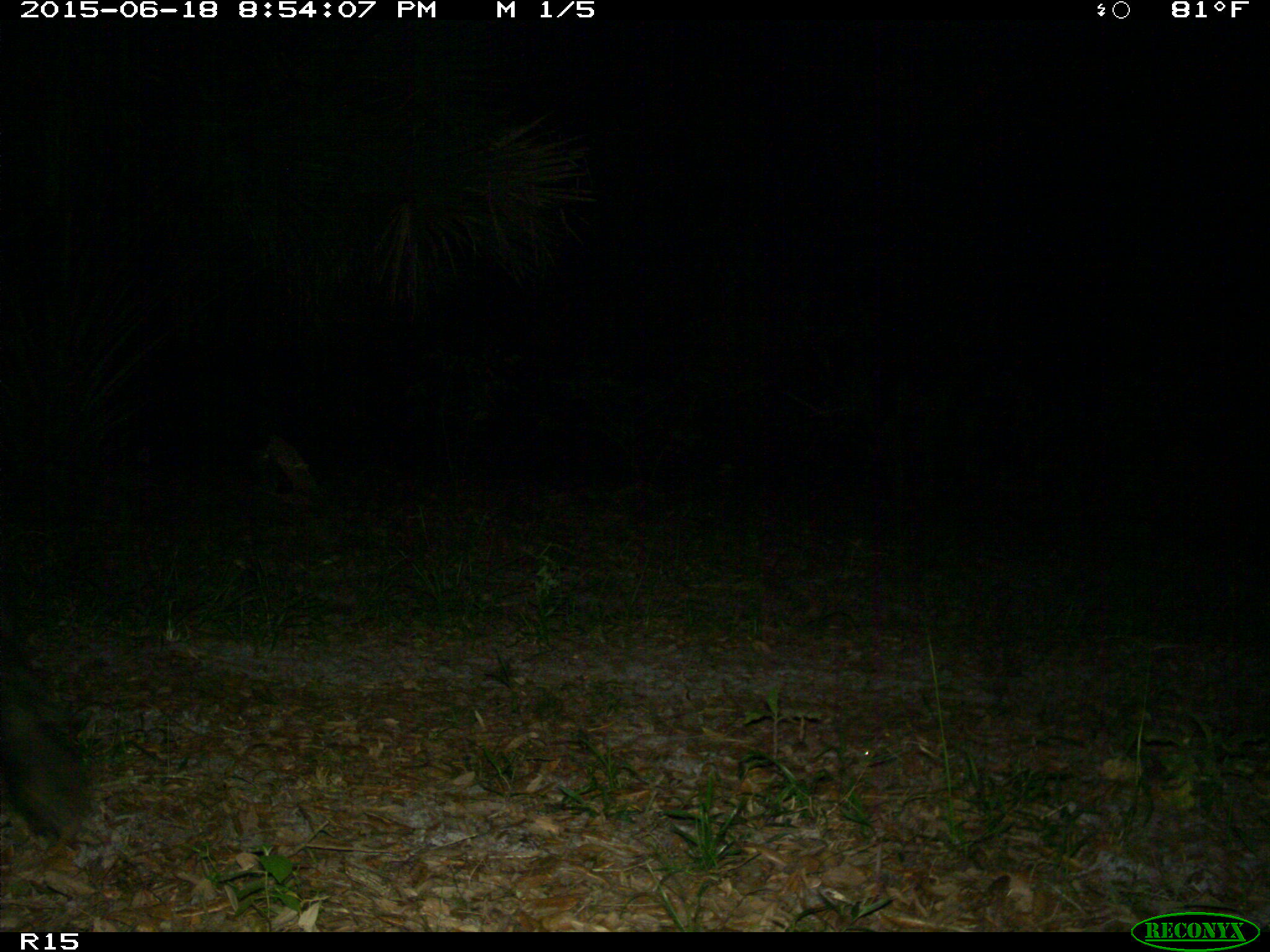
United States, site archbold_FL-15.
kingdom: Animalia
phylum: Chordata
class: Mammalia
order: Artiodactyla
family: Bovidae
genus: Bos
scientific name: Bos taurus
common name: domestic cow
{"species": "Bos taurus (domestic cow)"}